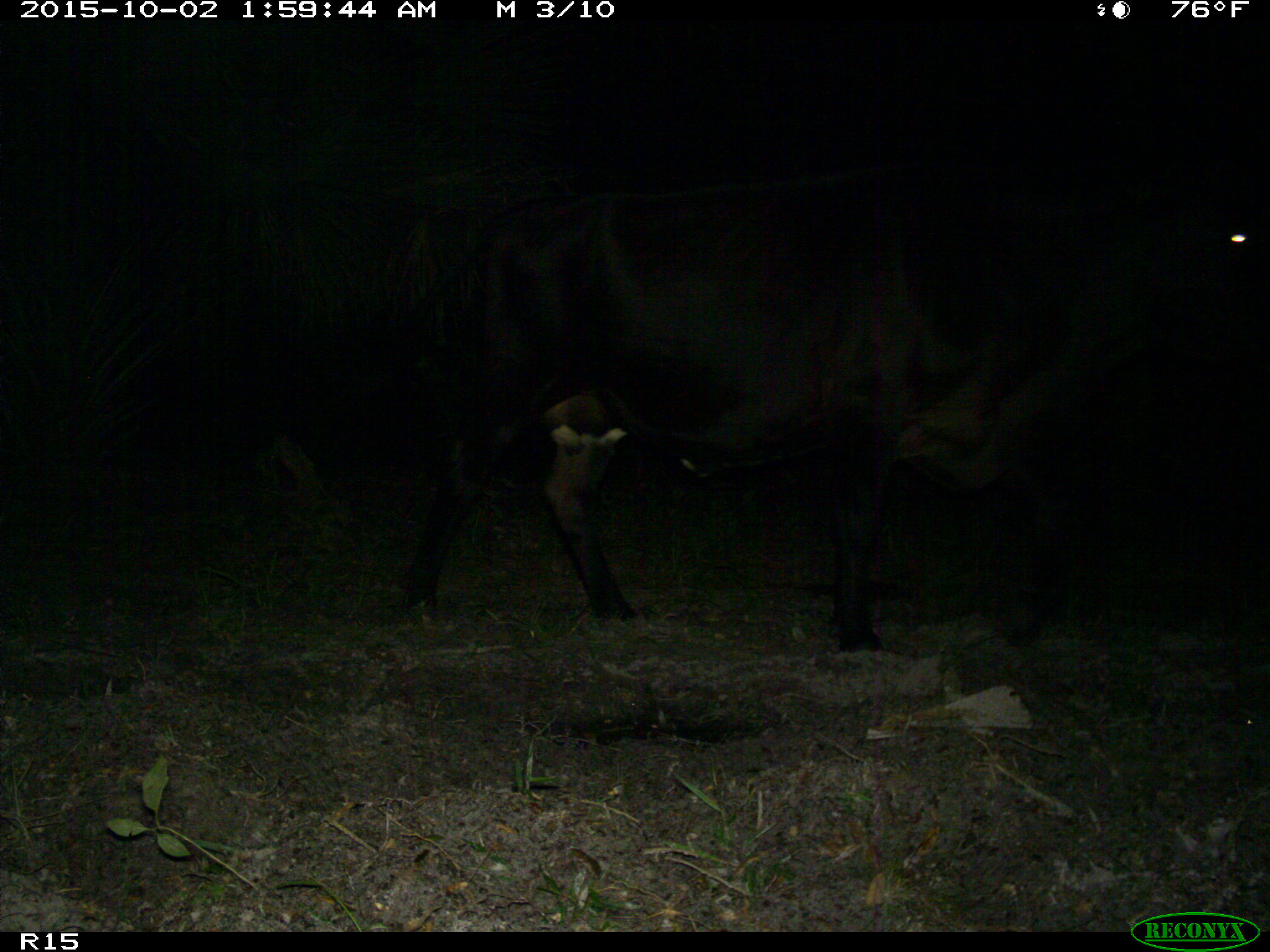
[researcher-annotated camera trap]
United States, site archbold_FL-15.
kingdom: Animalia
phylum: Chordata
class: Mammalia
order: Artiodactyla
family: Bovidae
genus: Bos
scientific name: Bos taurus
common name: domestic cow